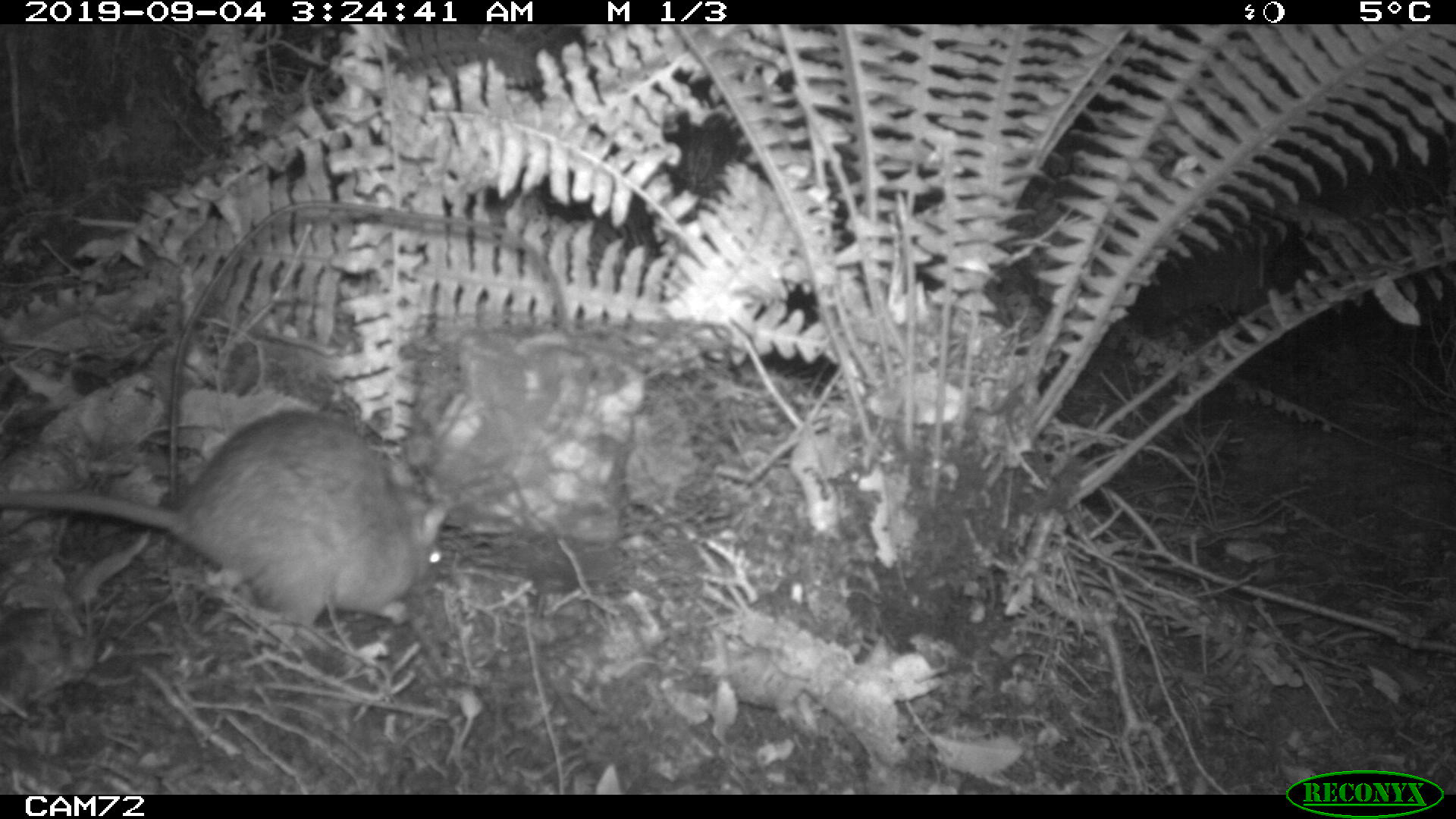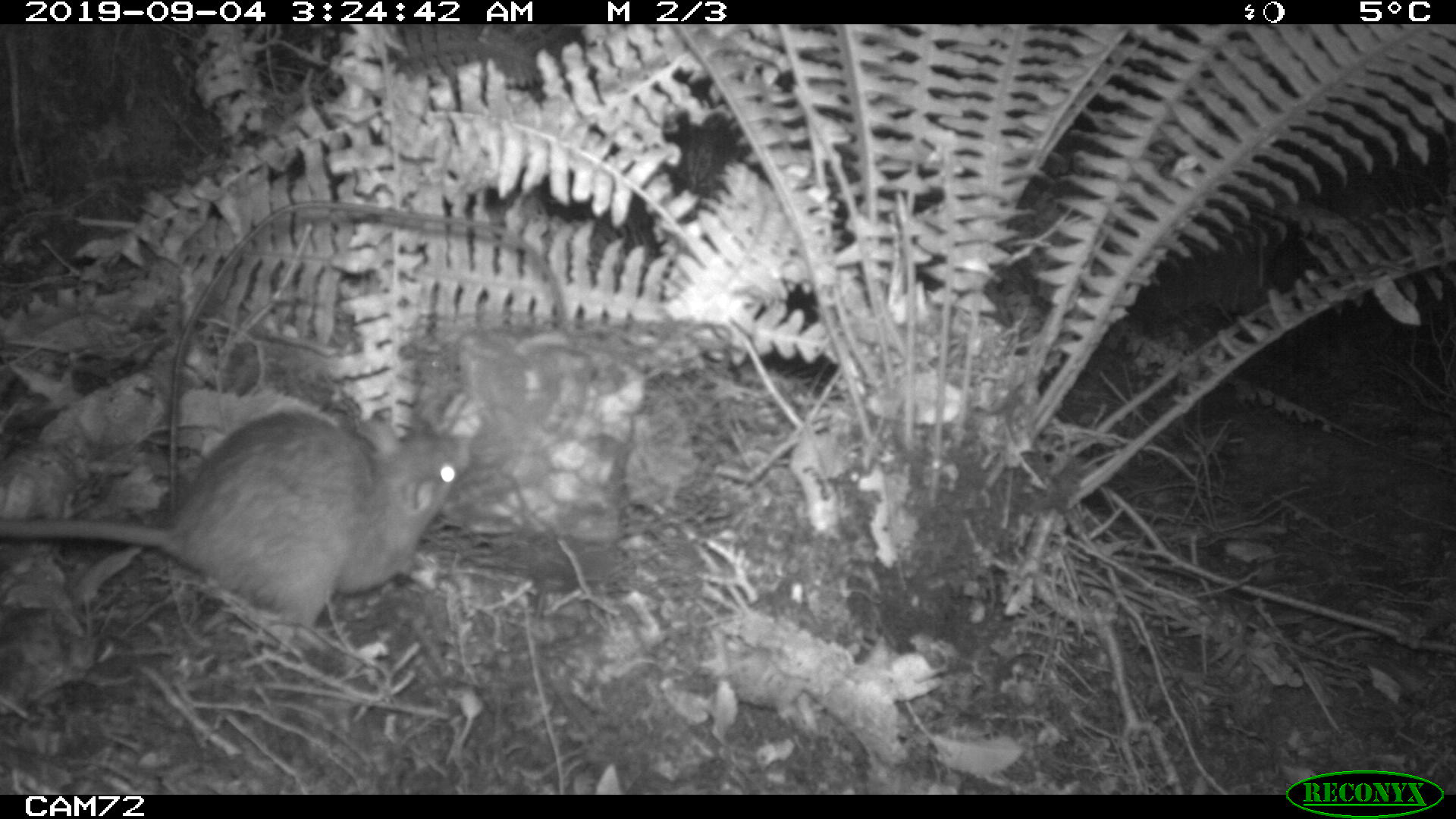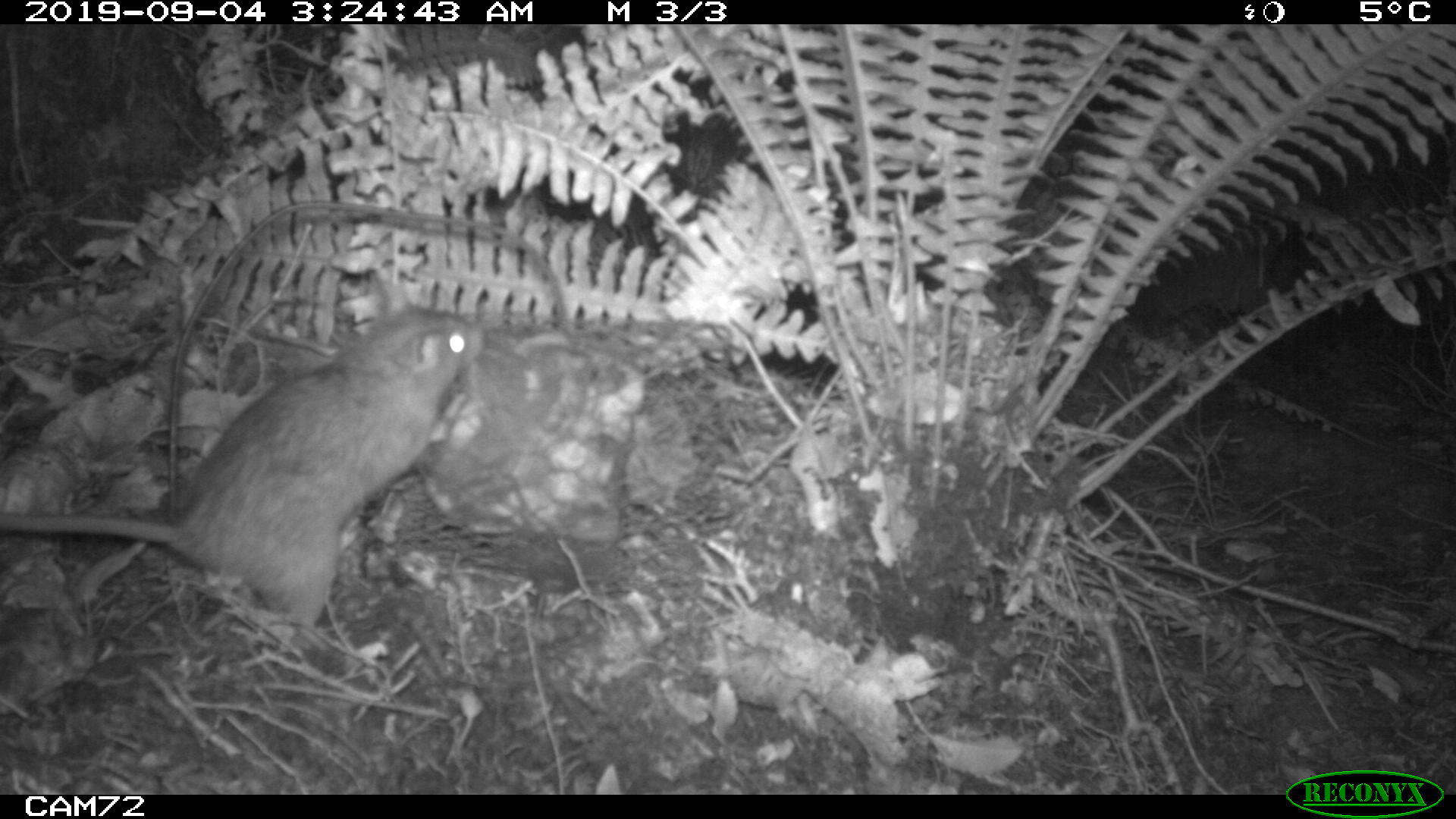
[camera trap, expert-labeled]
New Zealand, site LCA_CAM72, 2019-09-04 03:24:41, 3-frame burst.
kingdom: Animalia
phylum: Chordata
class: Mammalia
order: Rodentia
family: Muridae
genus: Rattus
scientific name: Rattus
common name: rat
Rat (Rattus).